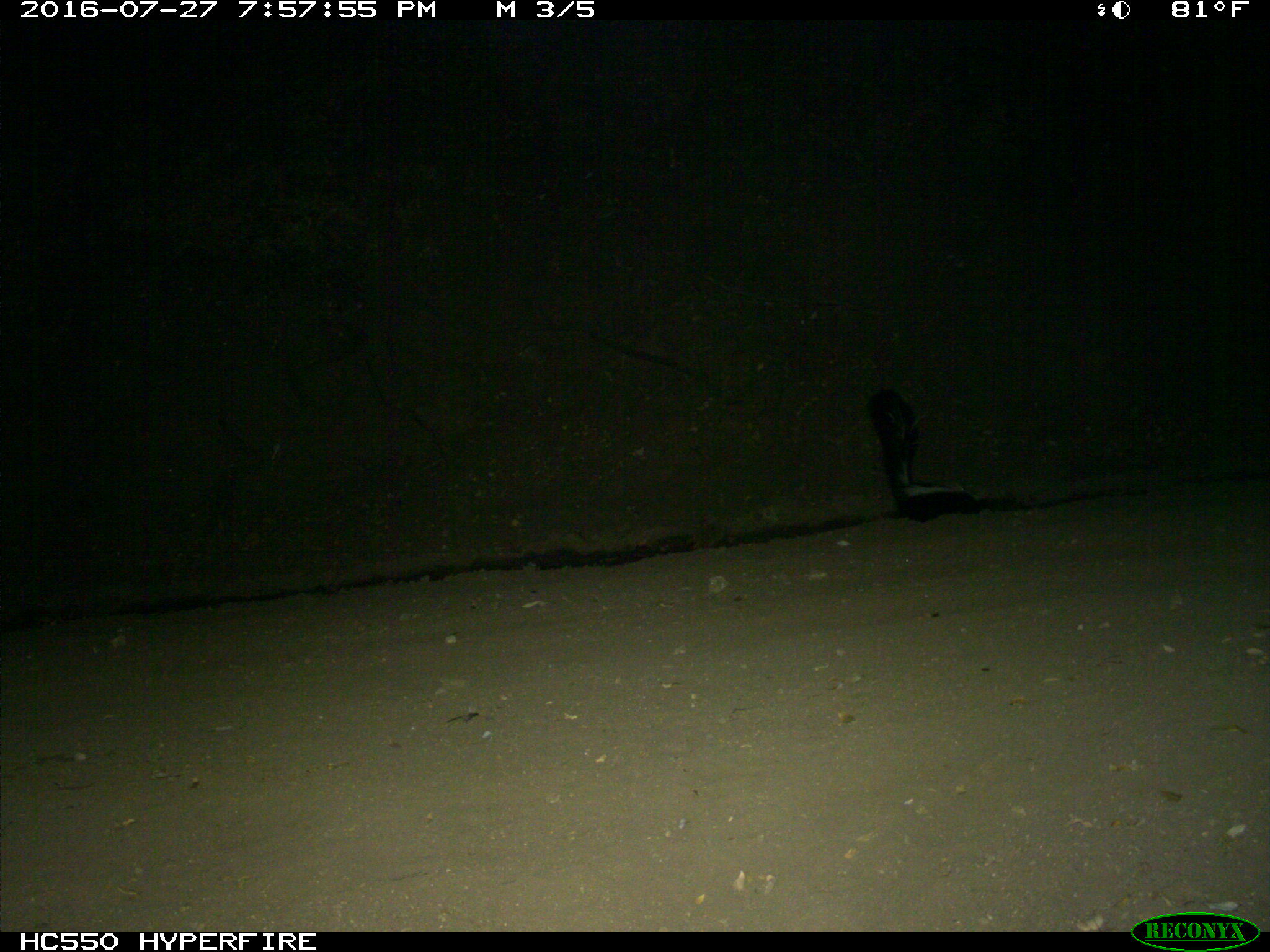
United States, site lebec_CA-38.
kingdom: Animalia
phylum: Chordata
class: Mammalia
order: Carnivora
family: Mephitidae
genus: Mephitis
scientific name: Mephitis mephitis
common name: striped skunk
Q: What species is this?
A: Mephitis mephitis (striped skunk).